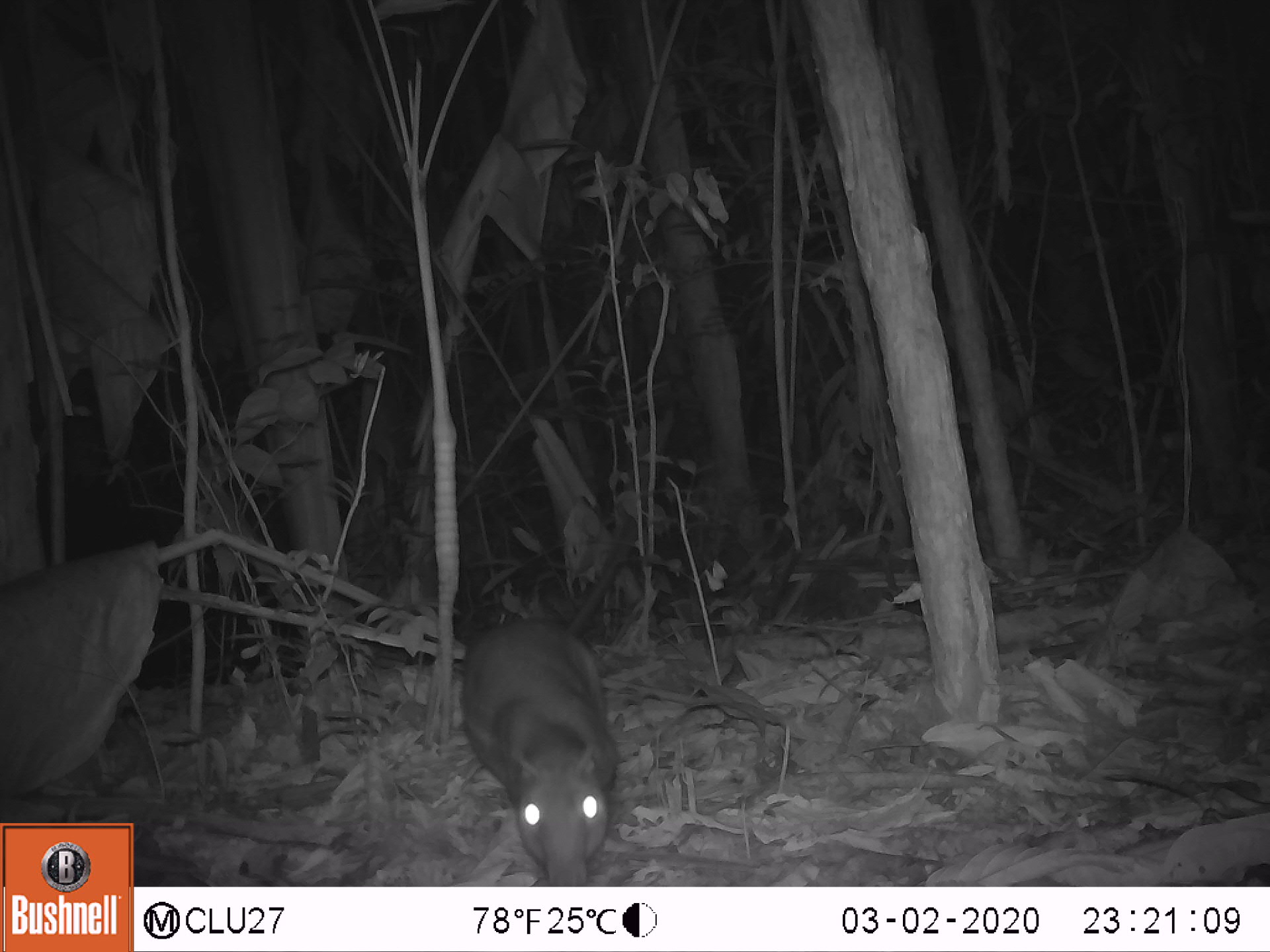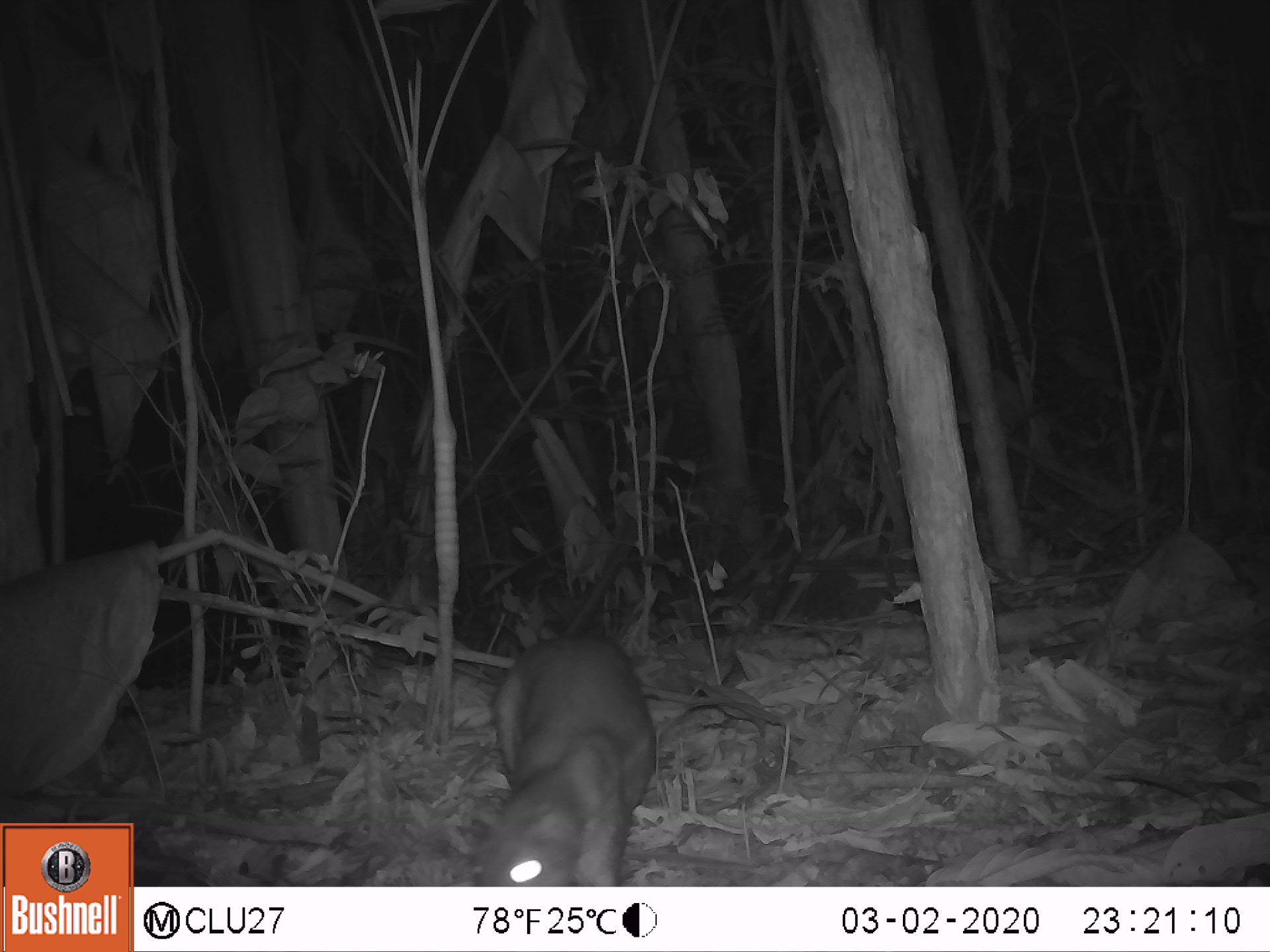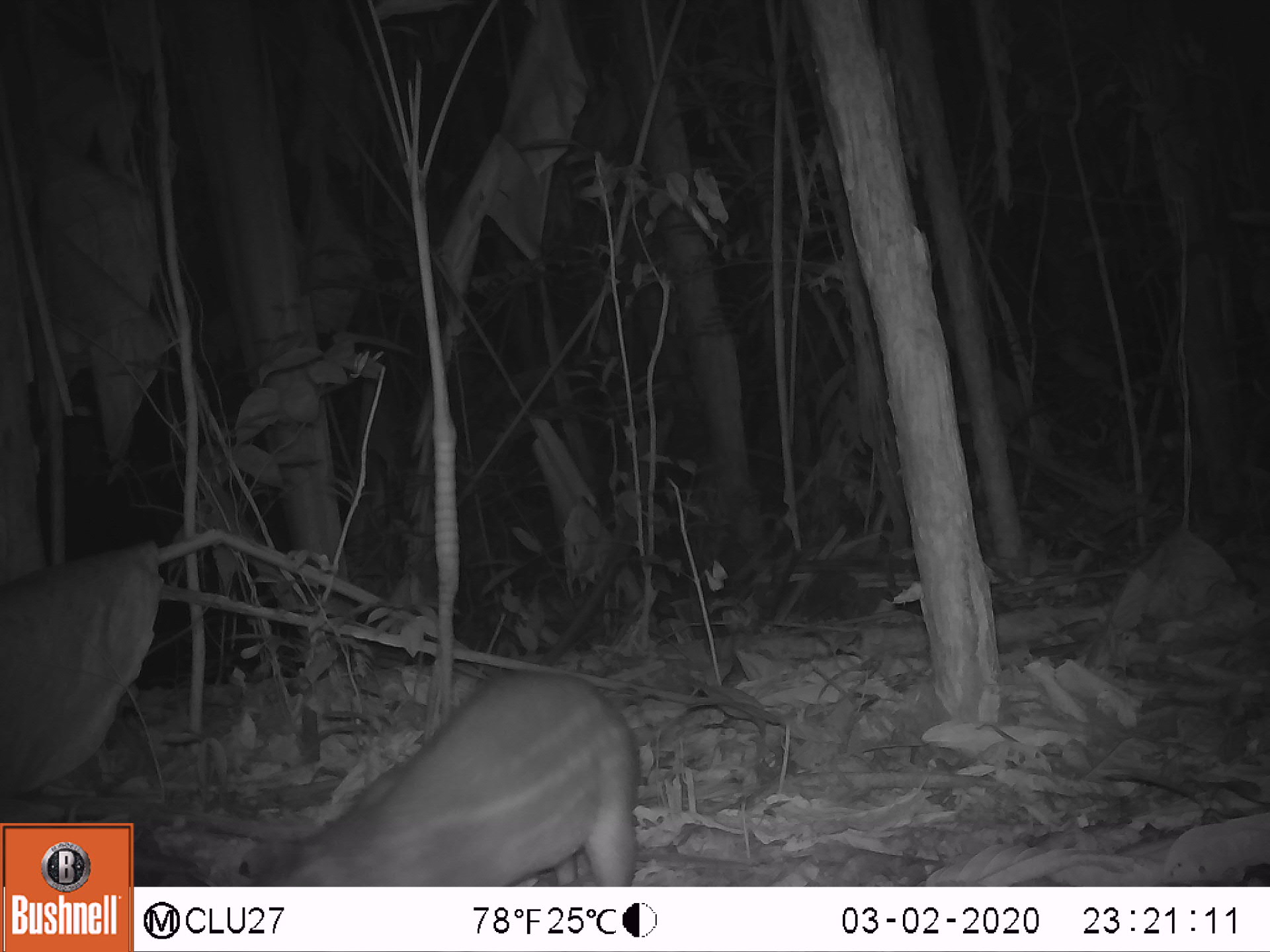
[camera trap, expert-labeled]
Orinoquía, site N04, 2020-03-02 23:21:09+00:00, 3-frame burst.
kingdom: Animalia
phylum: Chordata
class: Mammalia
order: Rodentia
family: Cuniculidae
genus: Cuniculus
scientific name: Cuniculus paca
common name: spotted paca